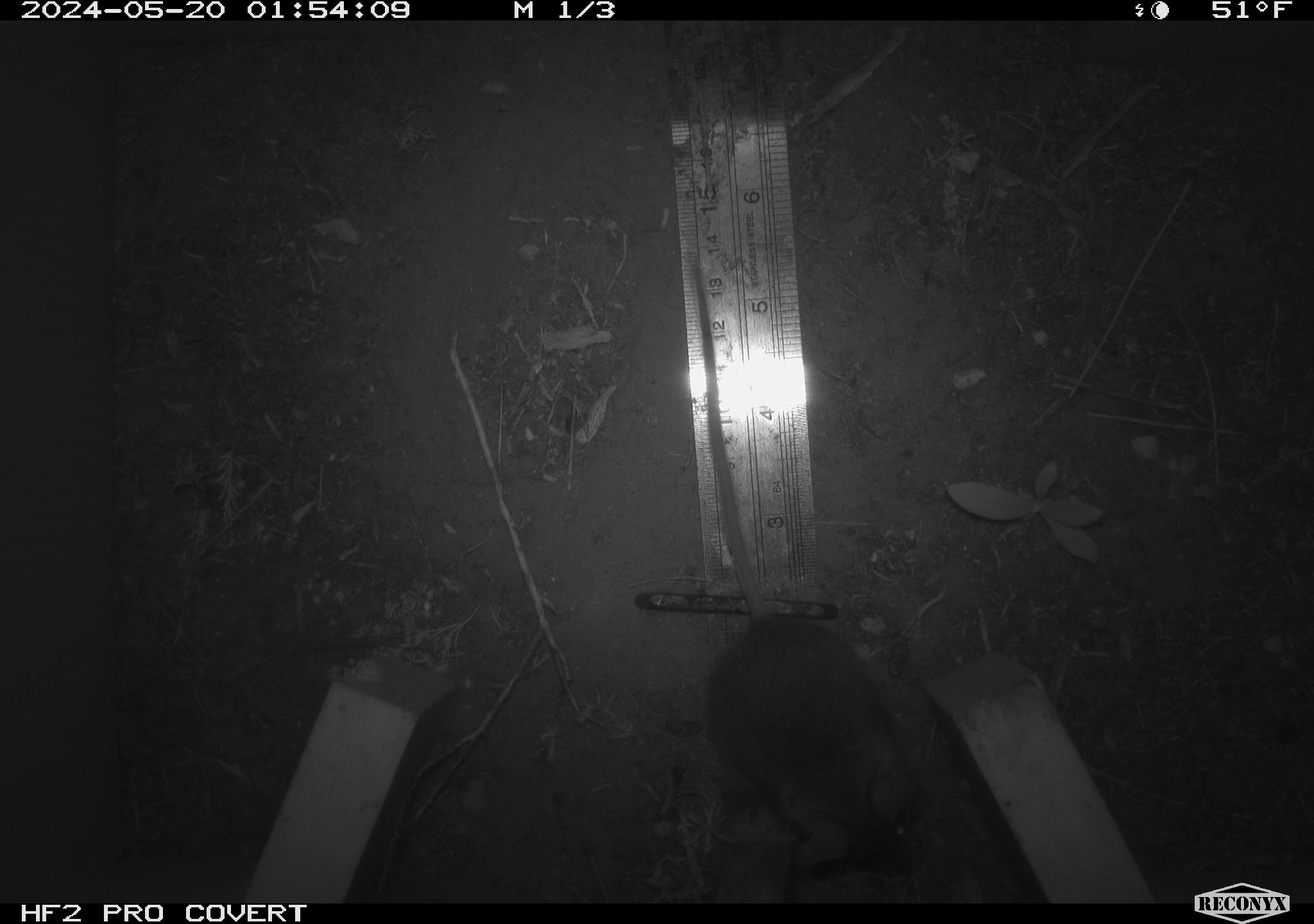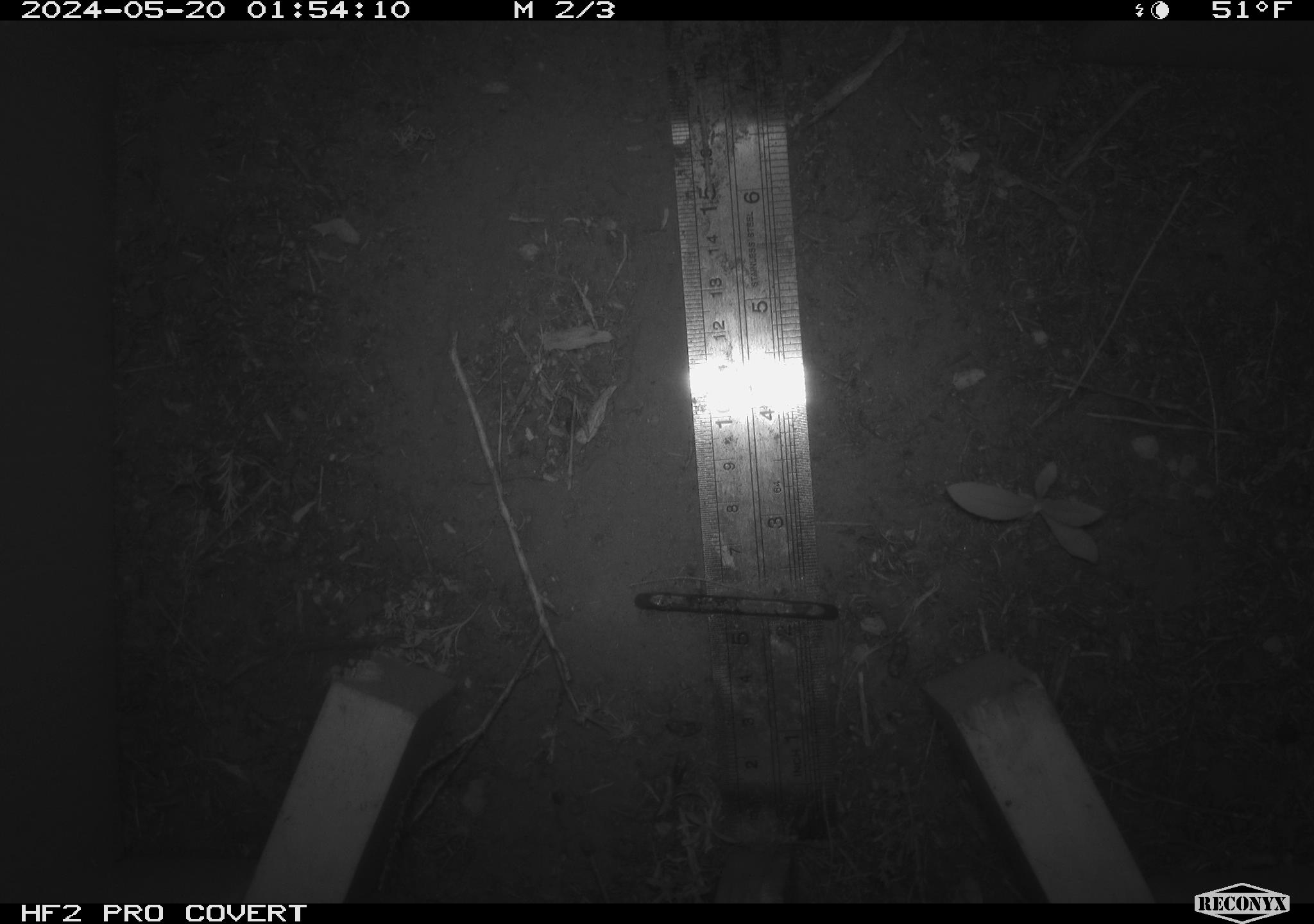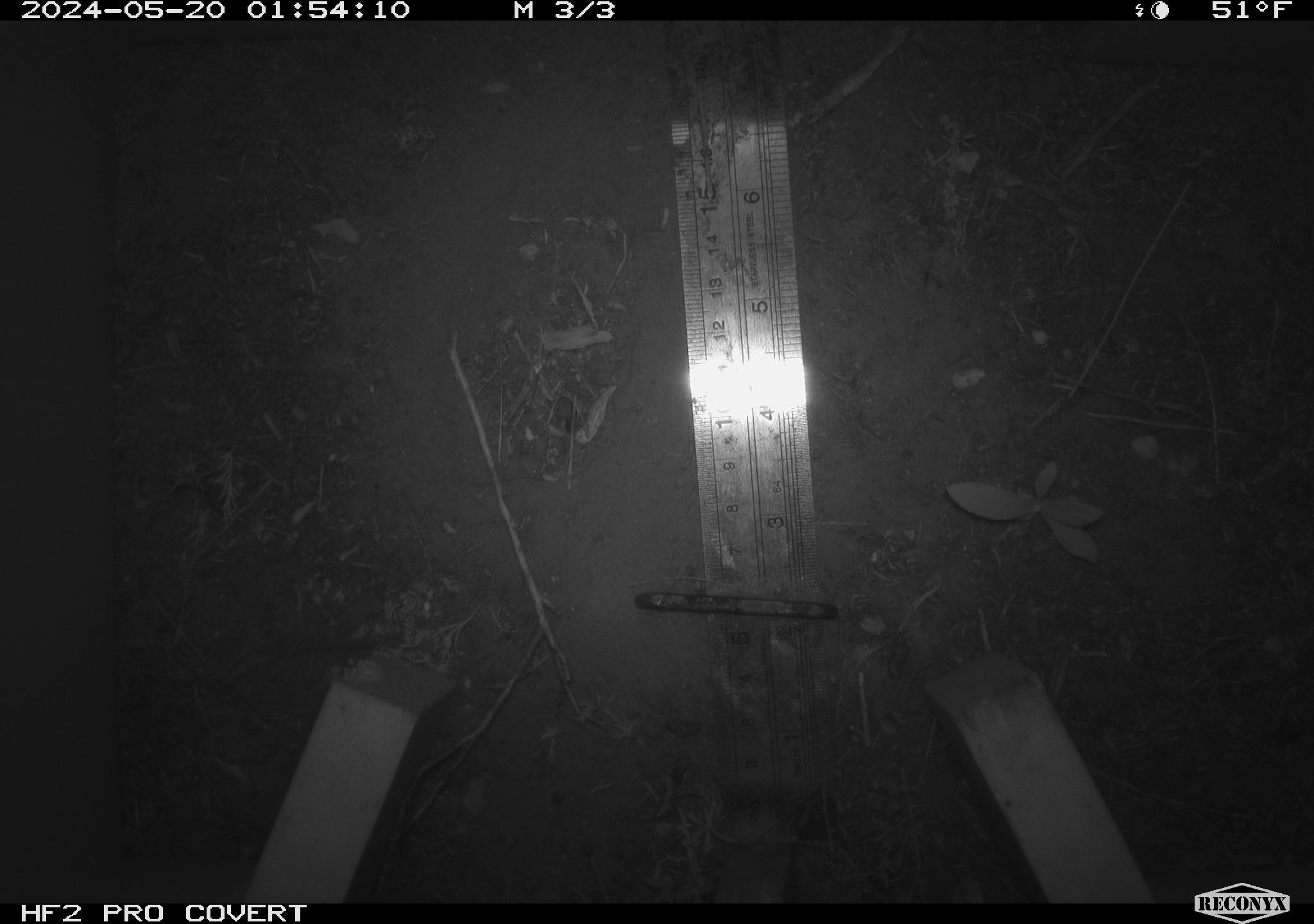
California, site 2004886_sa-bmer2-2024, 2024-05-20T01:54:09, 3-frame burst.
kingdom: Animalia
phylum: Chordata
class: Mammalia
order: Rodentia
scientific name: Rodentia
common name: mouse species